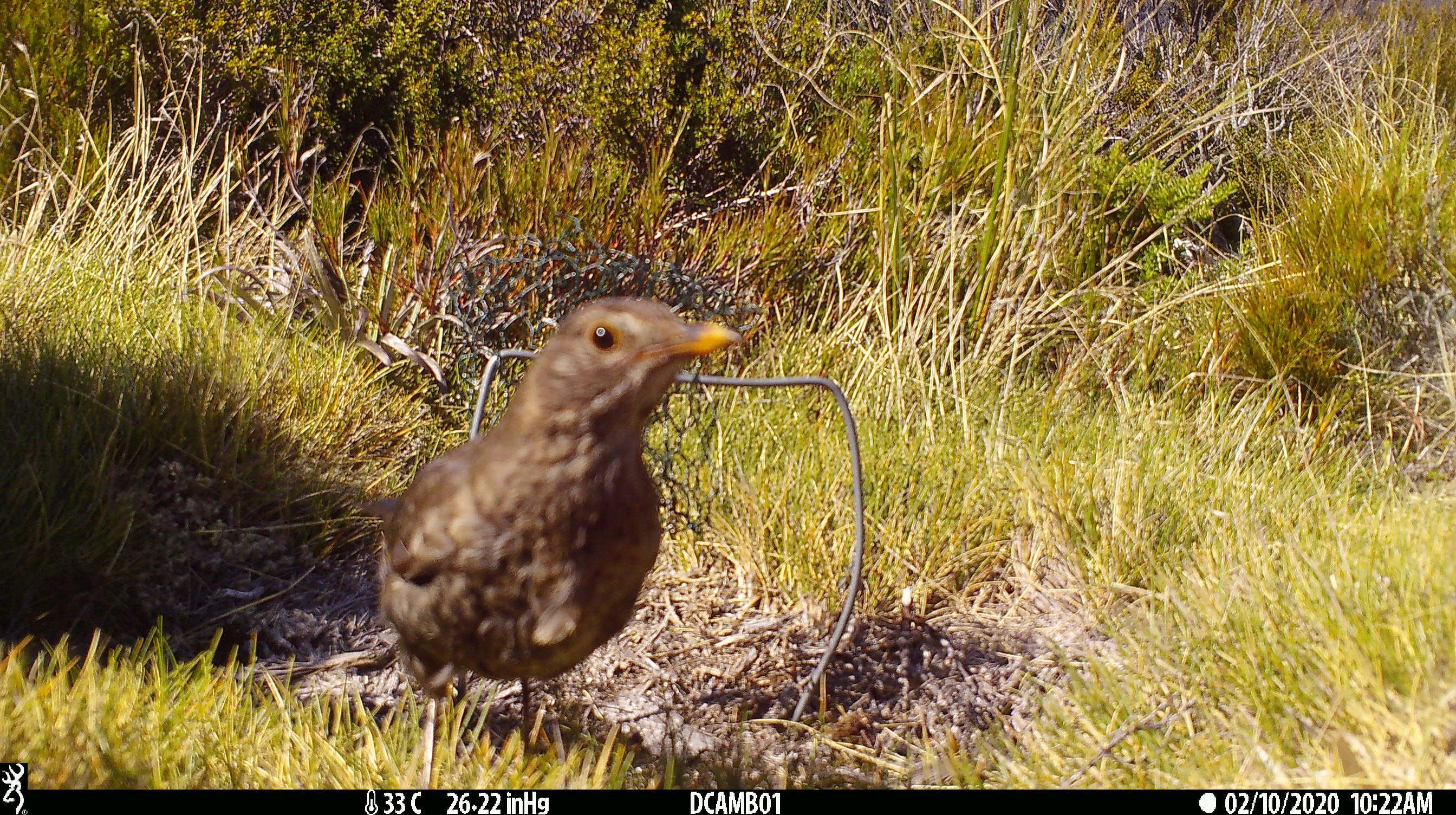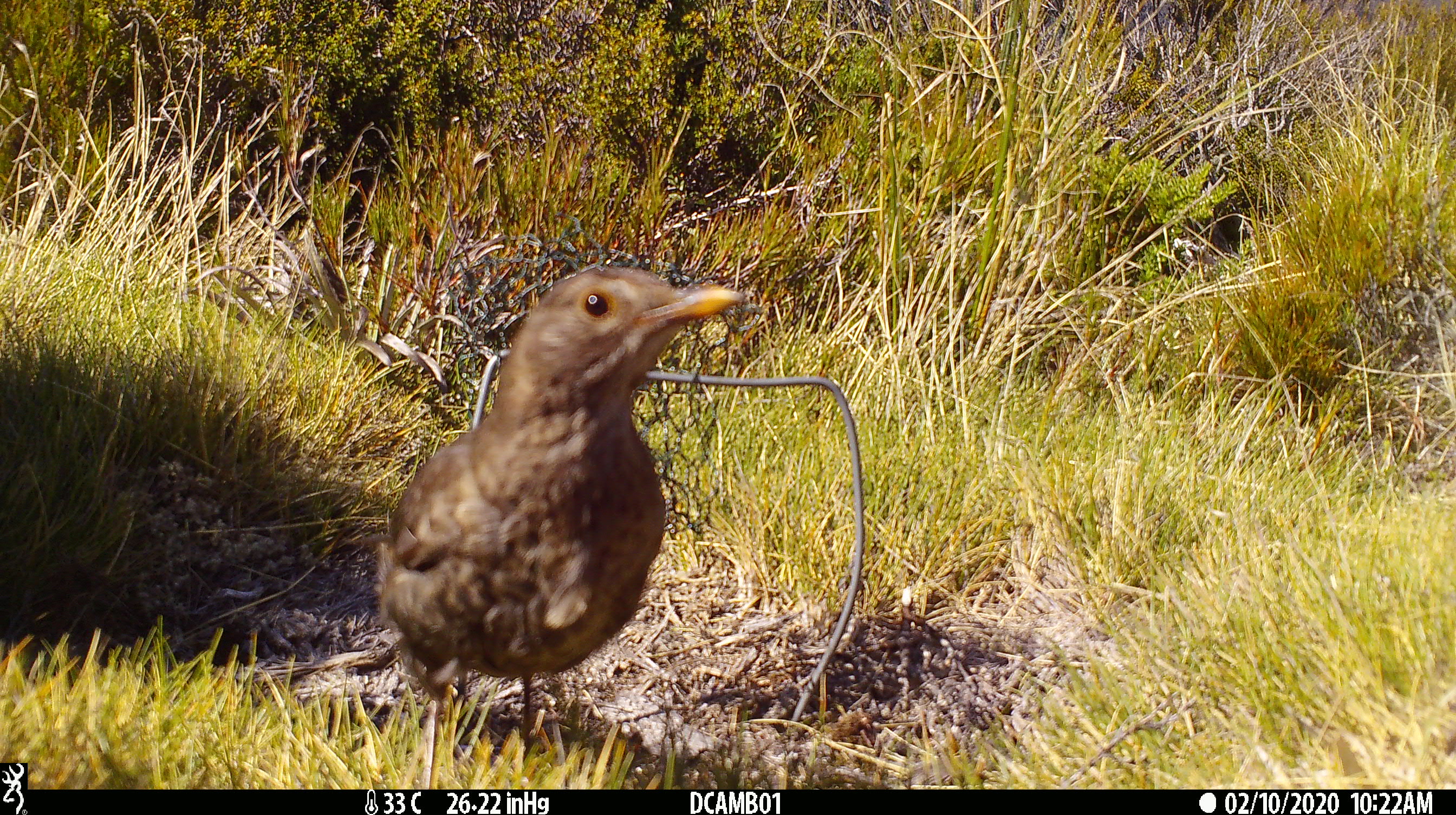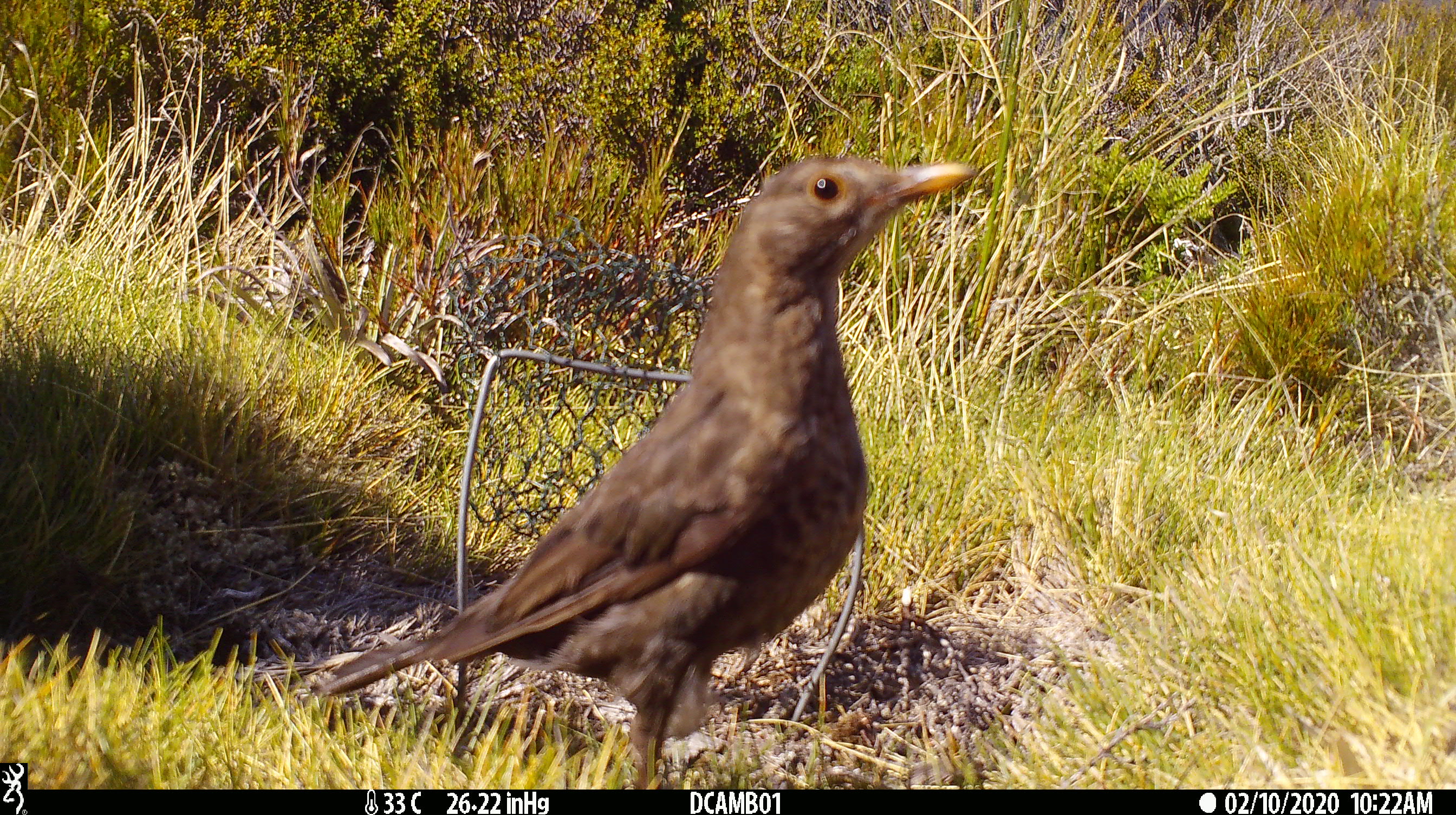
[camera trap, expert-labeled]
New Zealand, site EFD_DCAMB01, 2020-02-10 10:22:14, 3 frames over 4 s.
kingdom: Animalia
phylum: Chordata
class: Aves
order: Passeriformes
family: Turdidae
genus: Turdus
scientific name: Turdus merula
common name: eurasian blackbird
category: blackbird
Blackbird (eurasian blackbird) (Turdus merula).